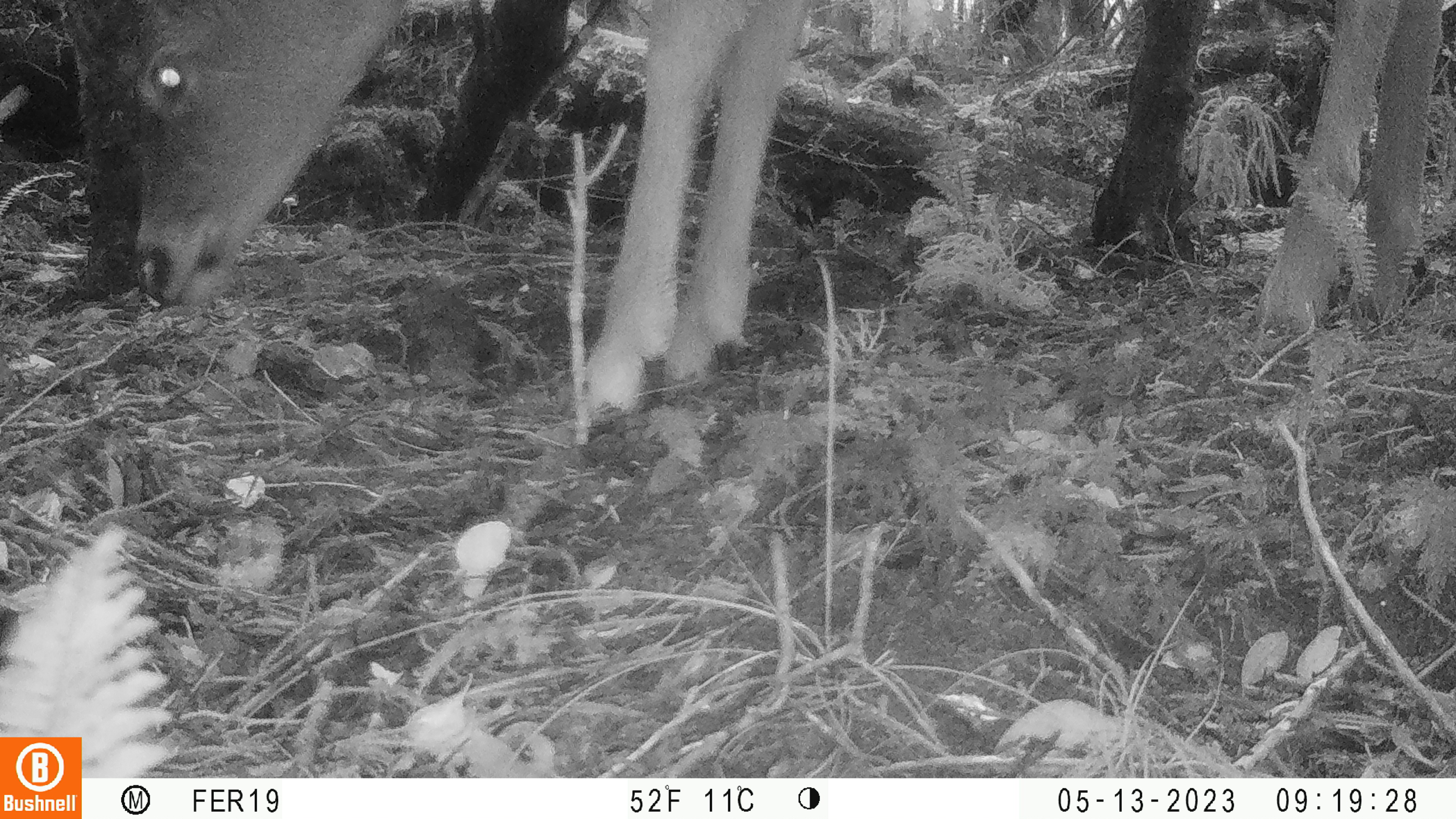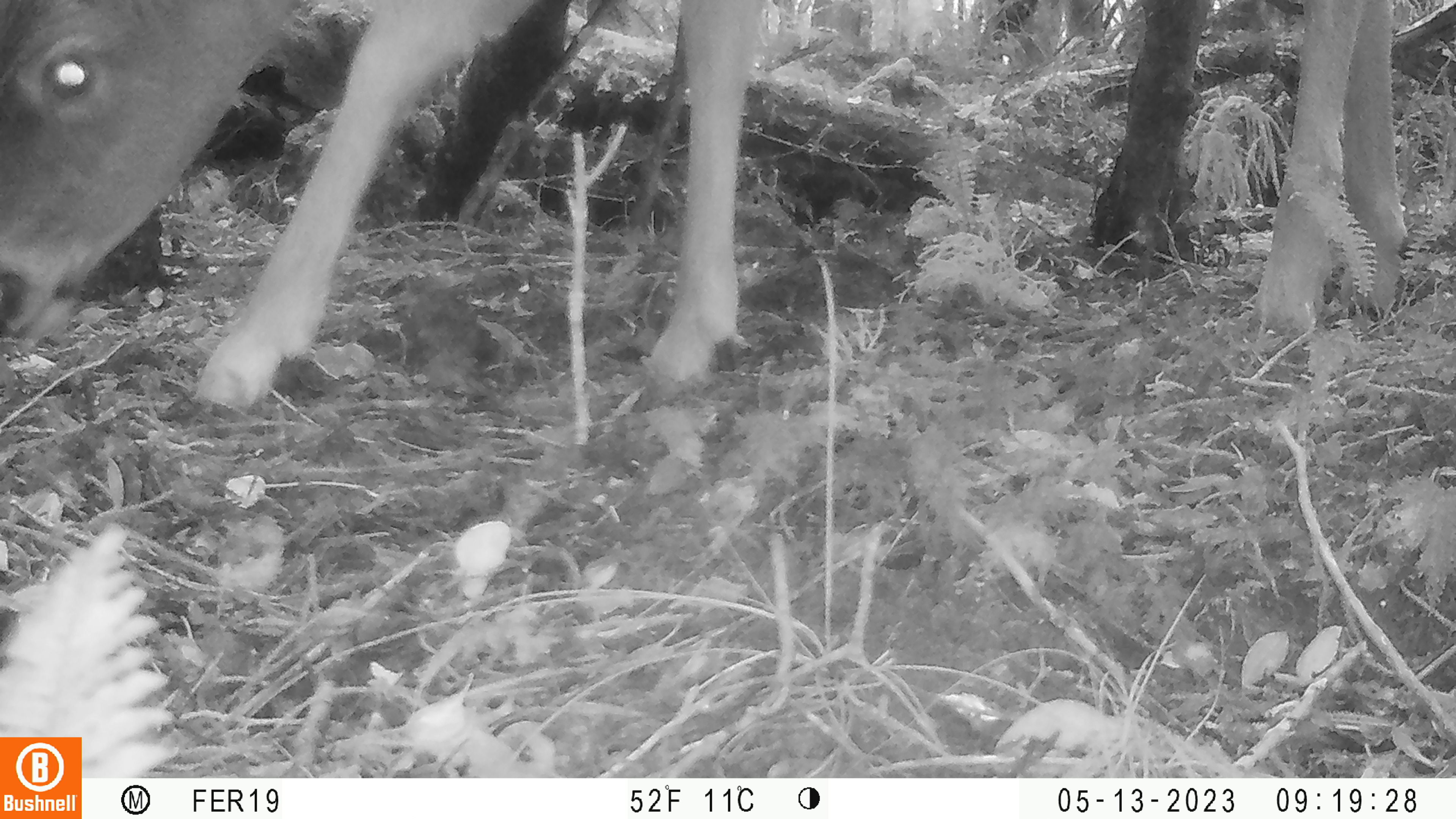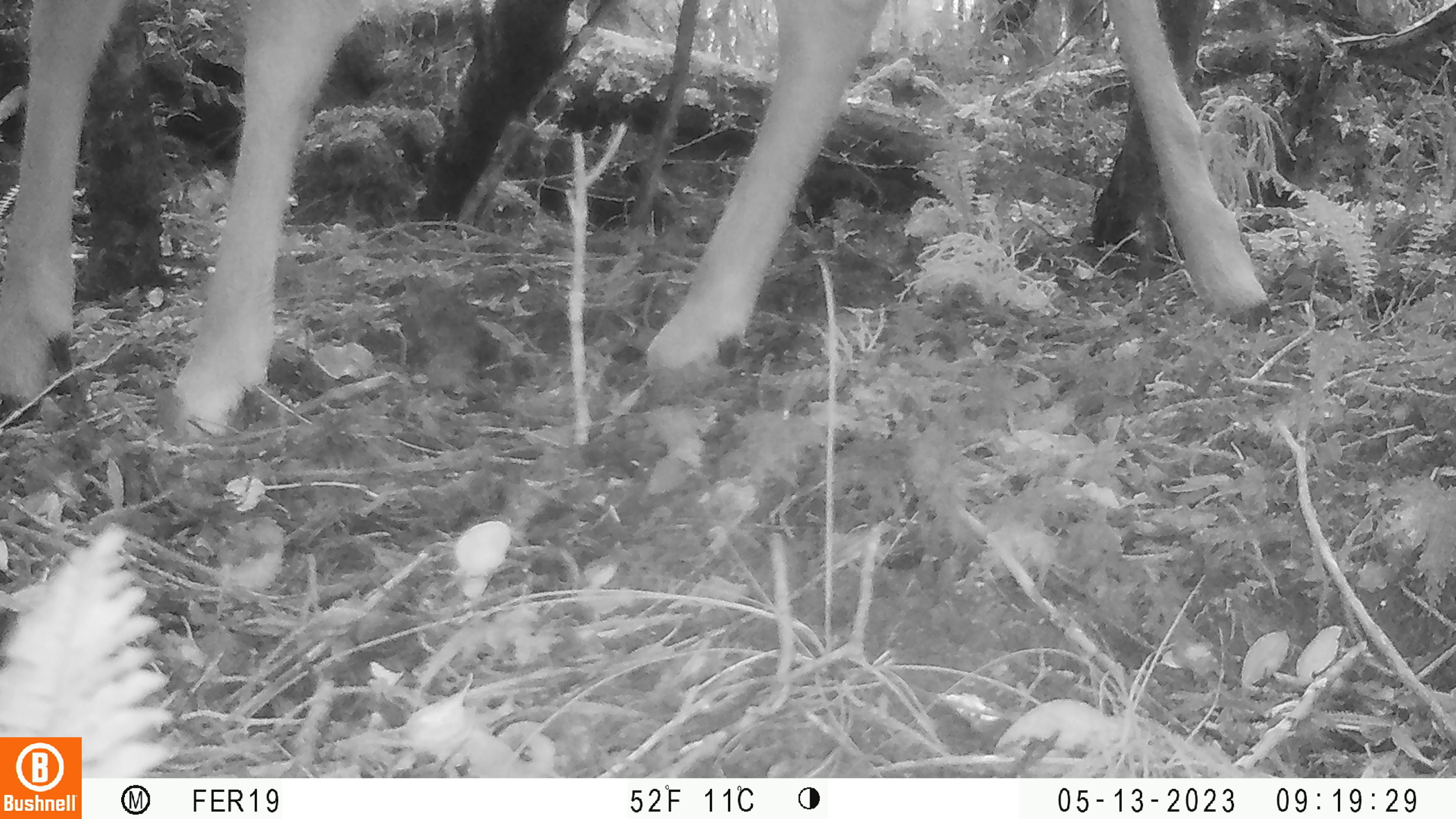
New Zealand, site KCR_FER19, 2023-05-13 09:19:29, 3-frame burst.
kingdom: Animalia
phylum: Chordata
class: Mammalia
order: Artiodactyla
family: Cervidae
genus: Odocoileus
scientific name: Odocoileus virginianus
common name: white-tailed deer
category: white tailed deer